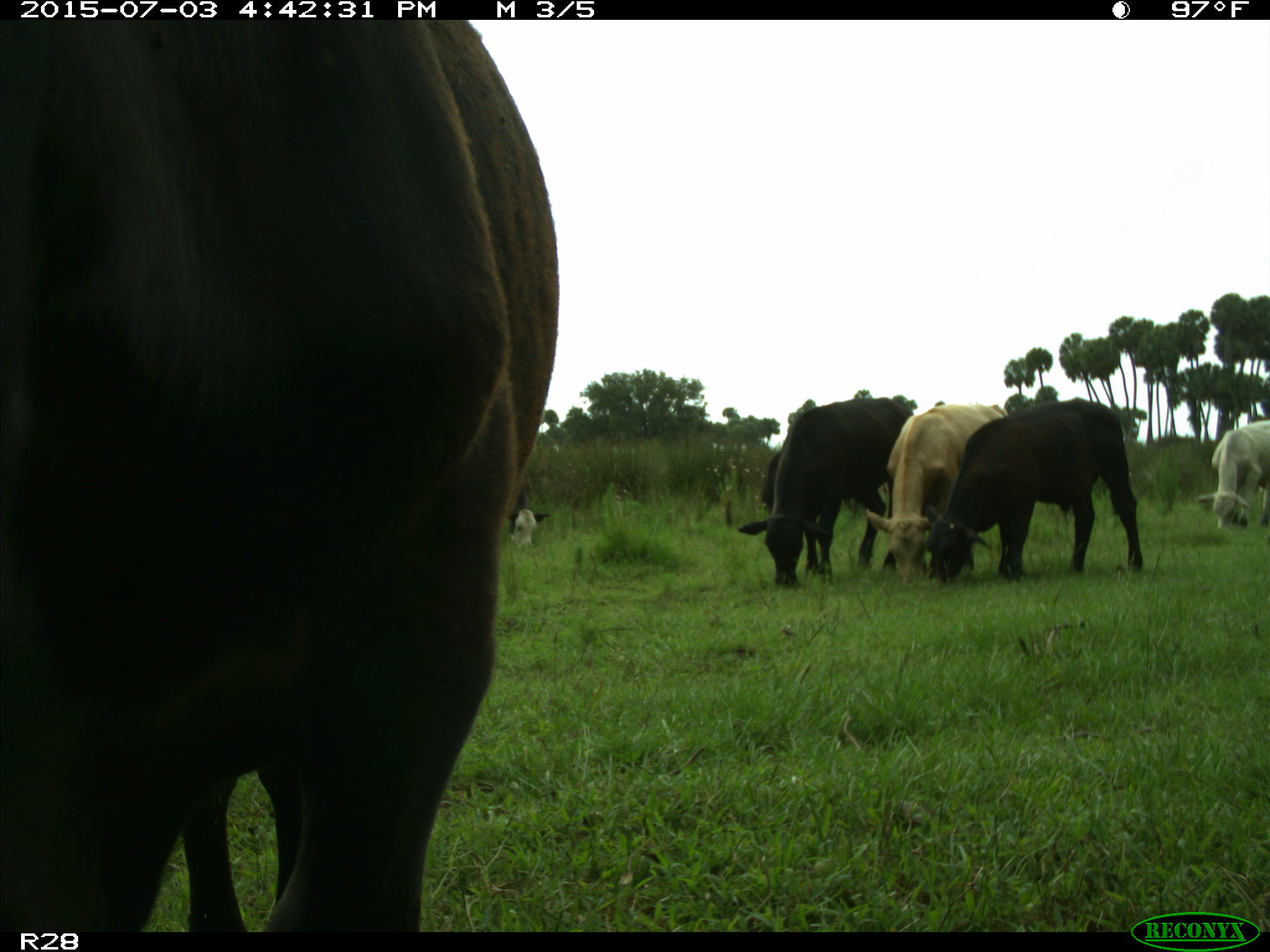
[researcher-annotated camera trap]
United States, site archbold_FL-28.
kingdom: Animalia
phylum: Chordata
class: Mammalia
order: Artiodactyla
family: Bovidae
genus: Bos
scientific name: Bos taurus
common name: domestic cow